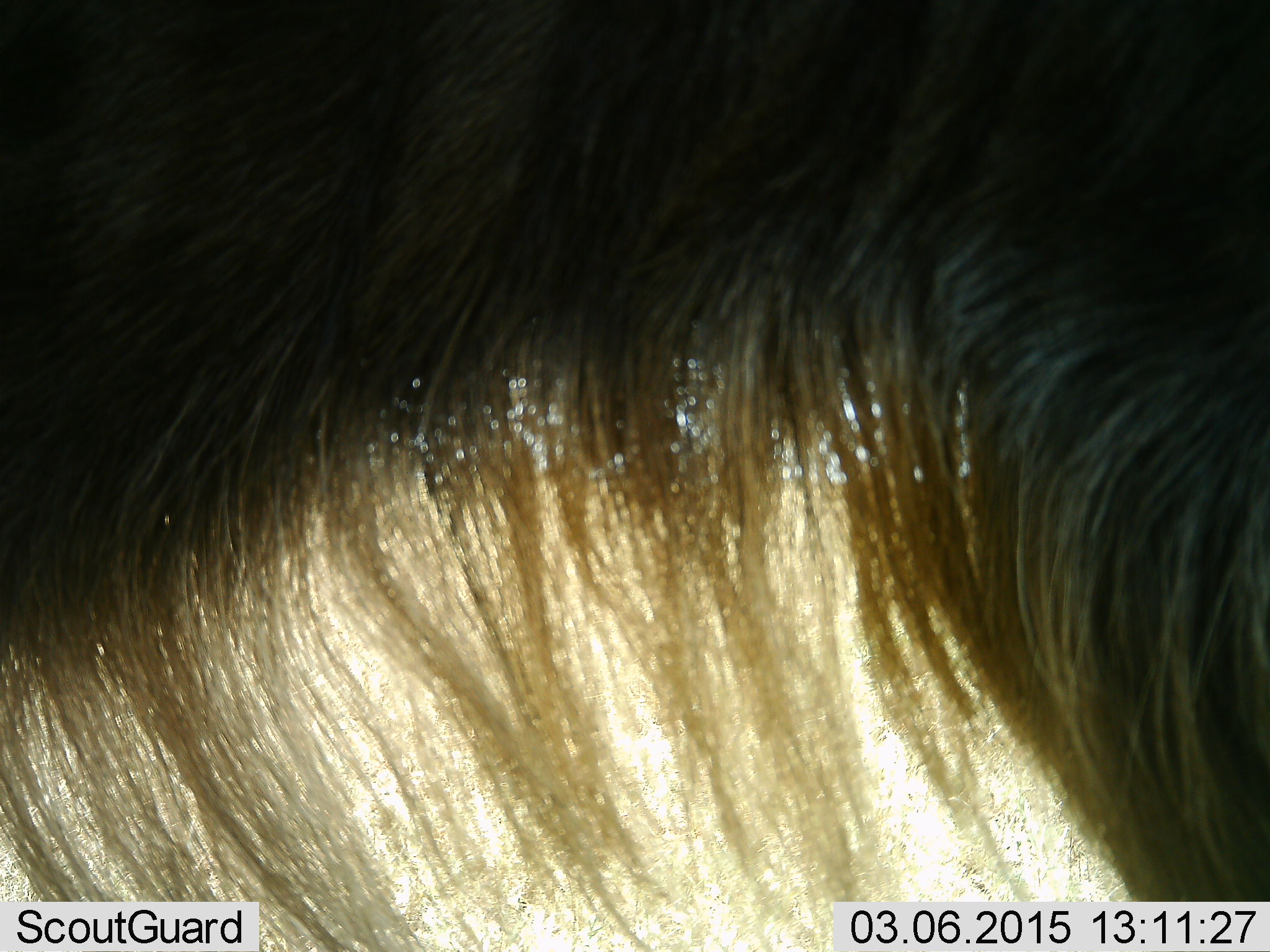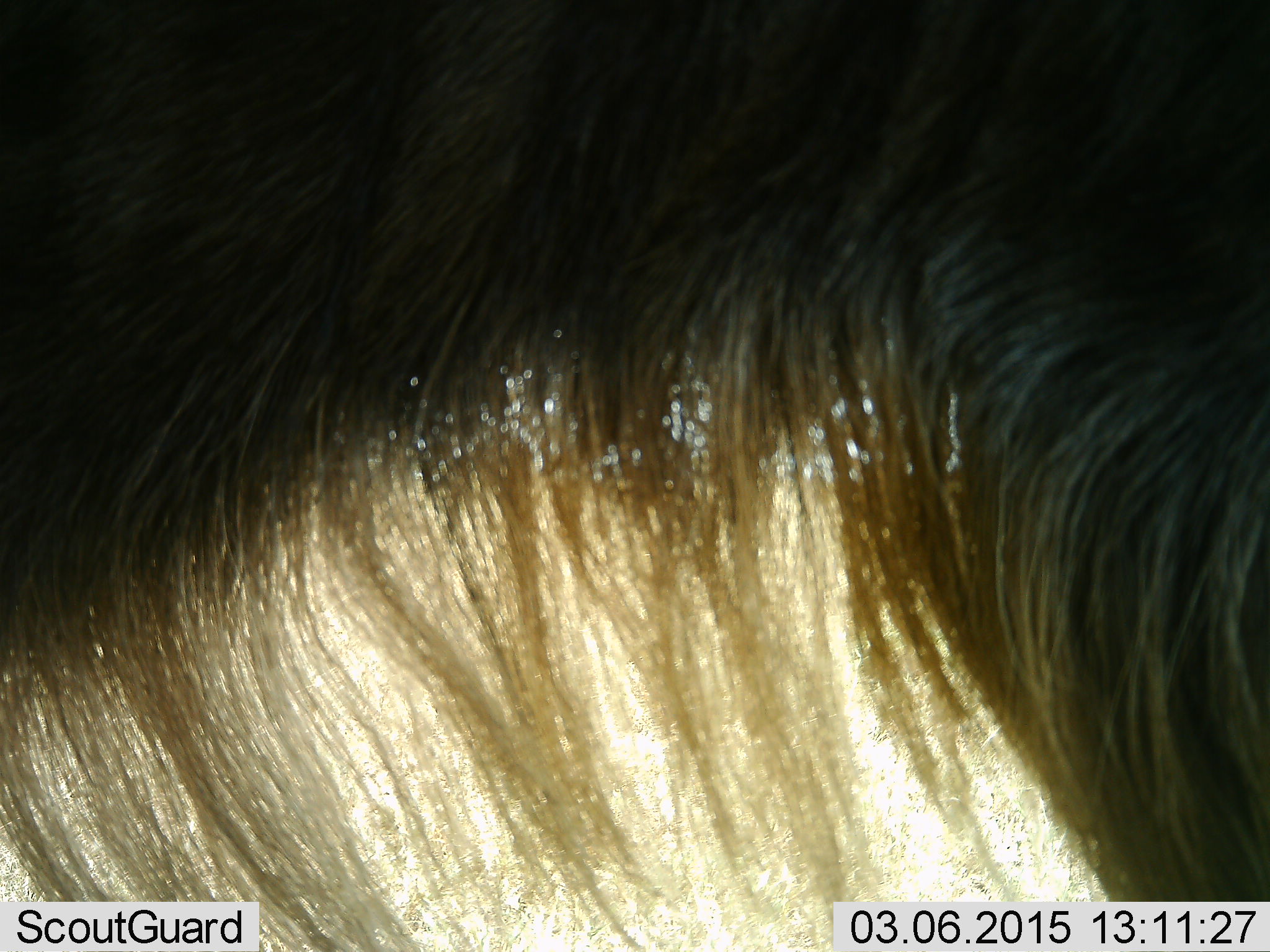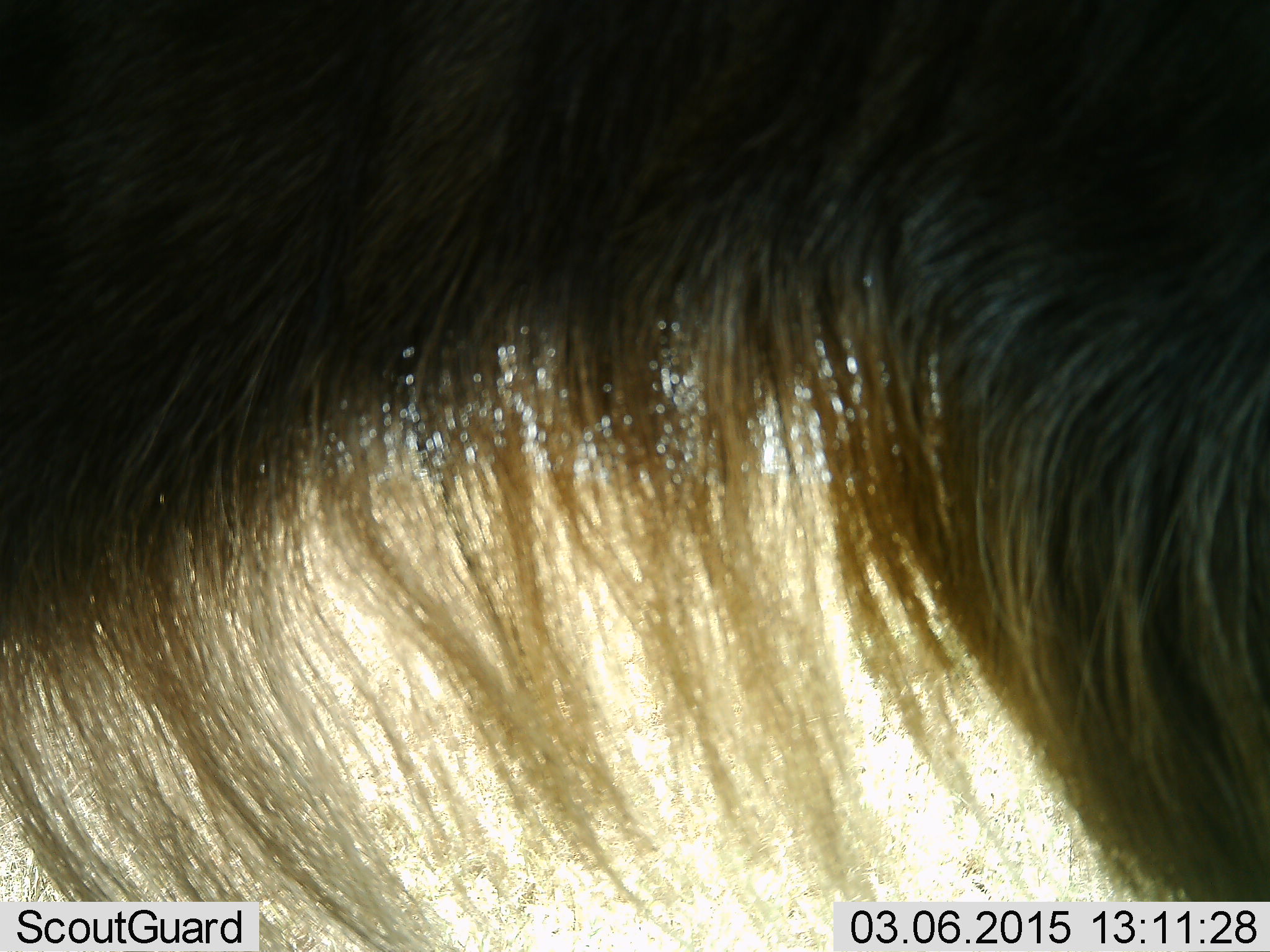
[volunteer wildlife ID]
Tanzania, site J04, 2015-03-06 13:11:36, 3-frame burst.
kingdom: Animalia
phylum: Chordata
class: Mammalia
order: Artiodactyla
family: Bovidae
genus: Connochaetes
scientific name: Connochaetes taurinus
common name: blue wildebeest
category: wildebeest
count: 1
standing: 100%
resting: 0%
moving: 0%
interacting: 0%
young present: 0%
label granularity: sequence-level